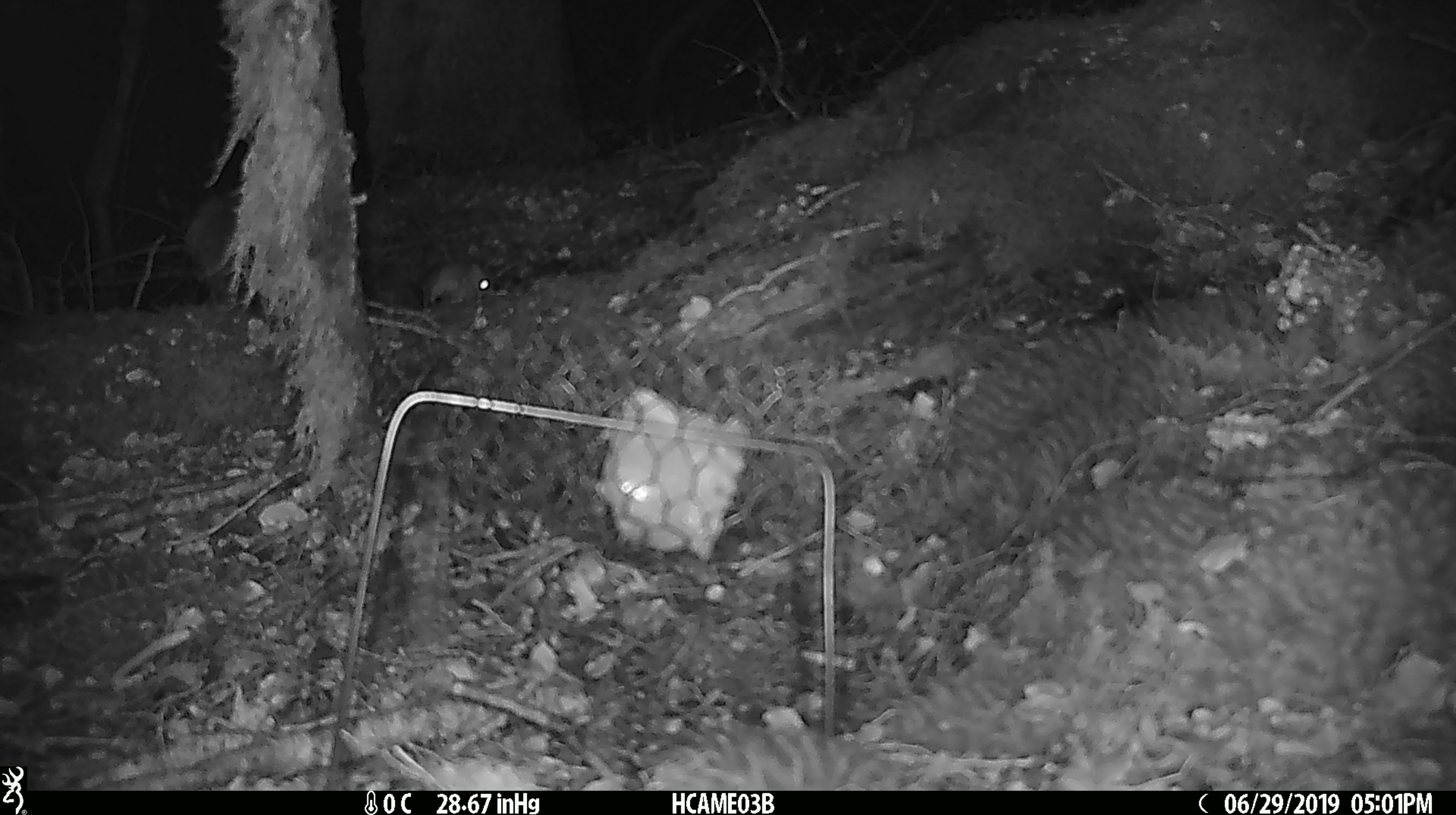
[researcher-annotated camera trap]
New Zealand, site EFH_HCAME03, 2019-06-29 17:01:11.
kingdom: Animalia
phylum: Chordata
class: Mammalia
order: Rodentia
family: Muridae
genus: Mus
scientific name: Mus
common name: mouse